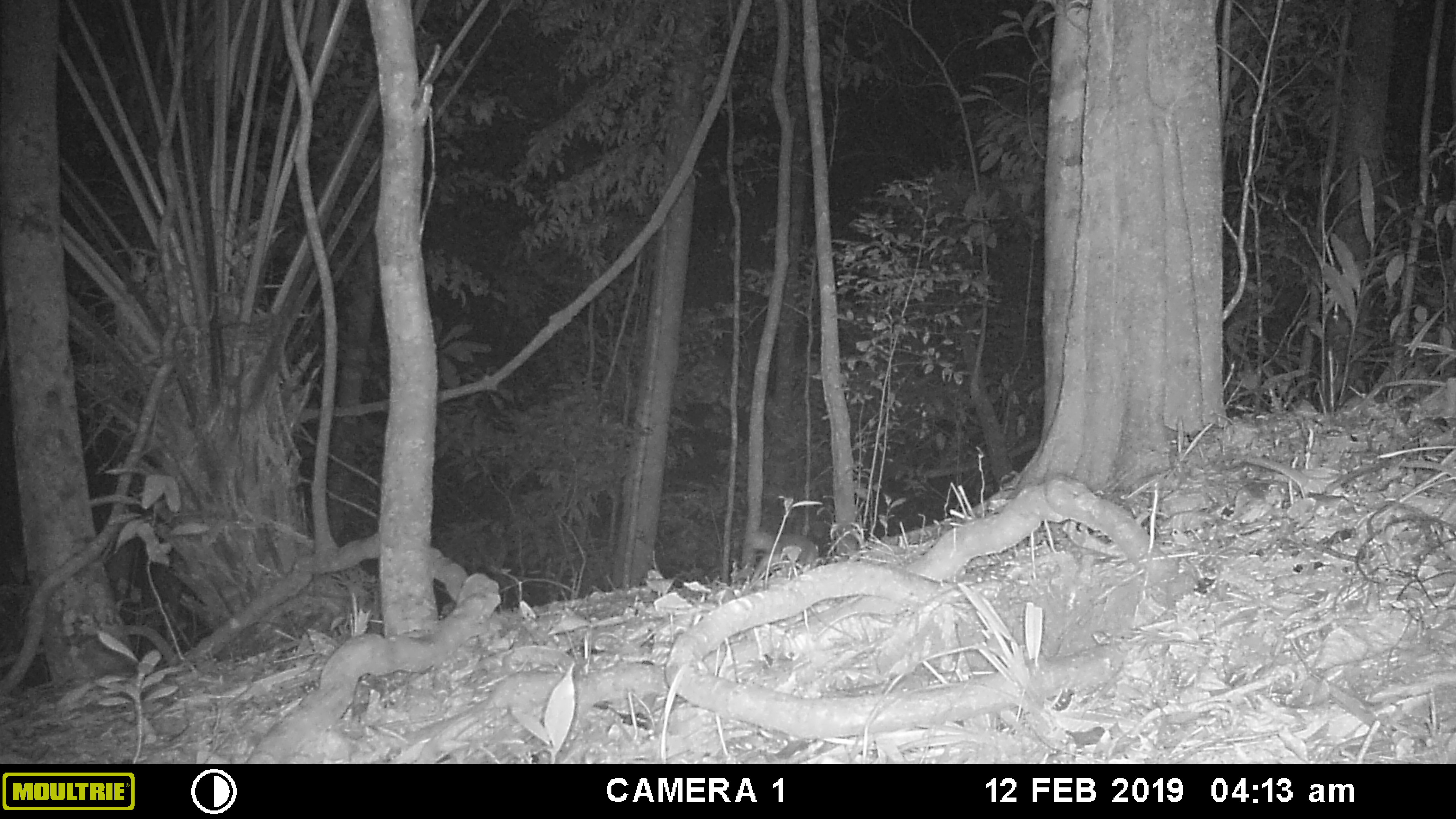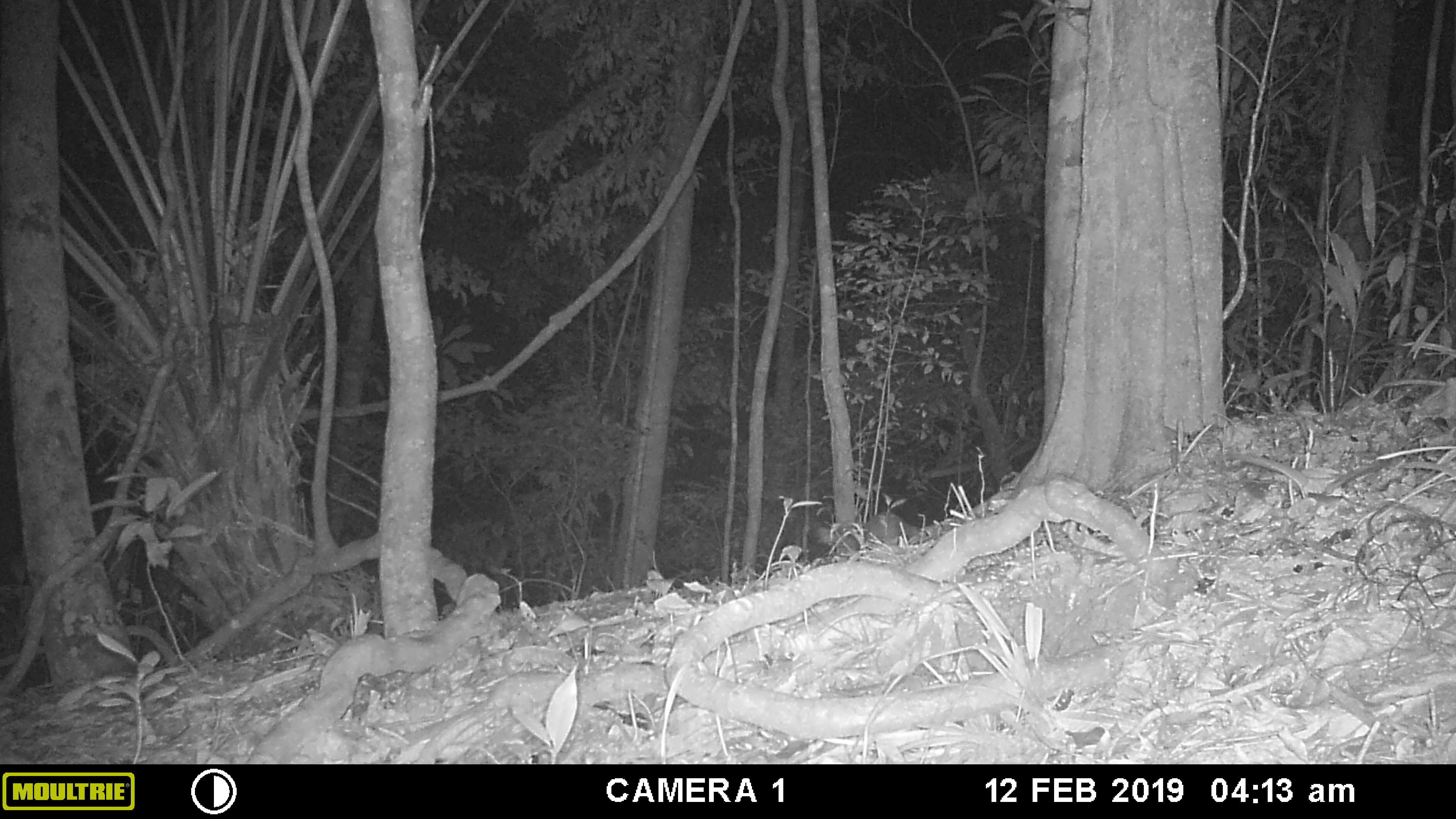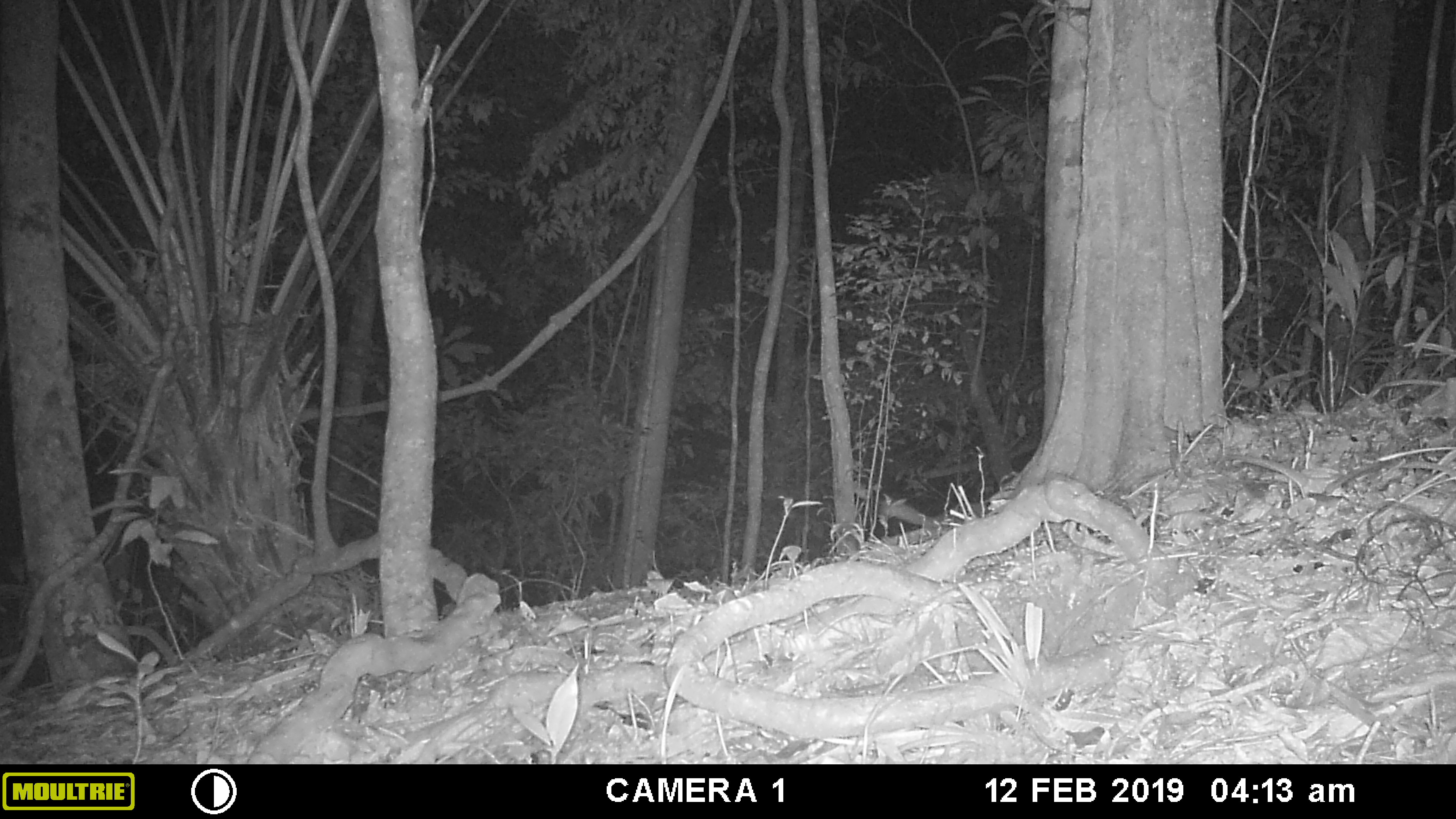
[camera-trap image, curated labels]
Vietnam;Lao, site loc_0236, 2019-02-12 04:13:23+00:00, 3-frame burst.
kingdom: Animalia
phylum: Chordata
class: Mammalia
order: Carnivora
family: Mustelidae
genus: Melogale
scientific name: Melogale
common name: ferret badger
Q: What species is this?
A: Ferret badger (Melogale).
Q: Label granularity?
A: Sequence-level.